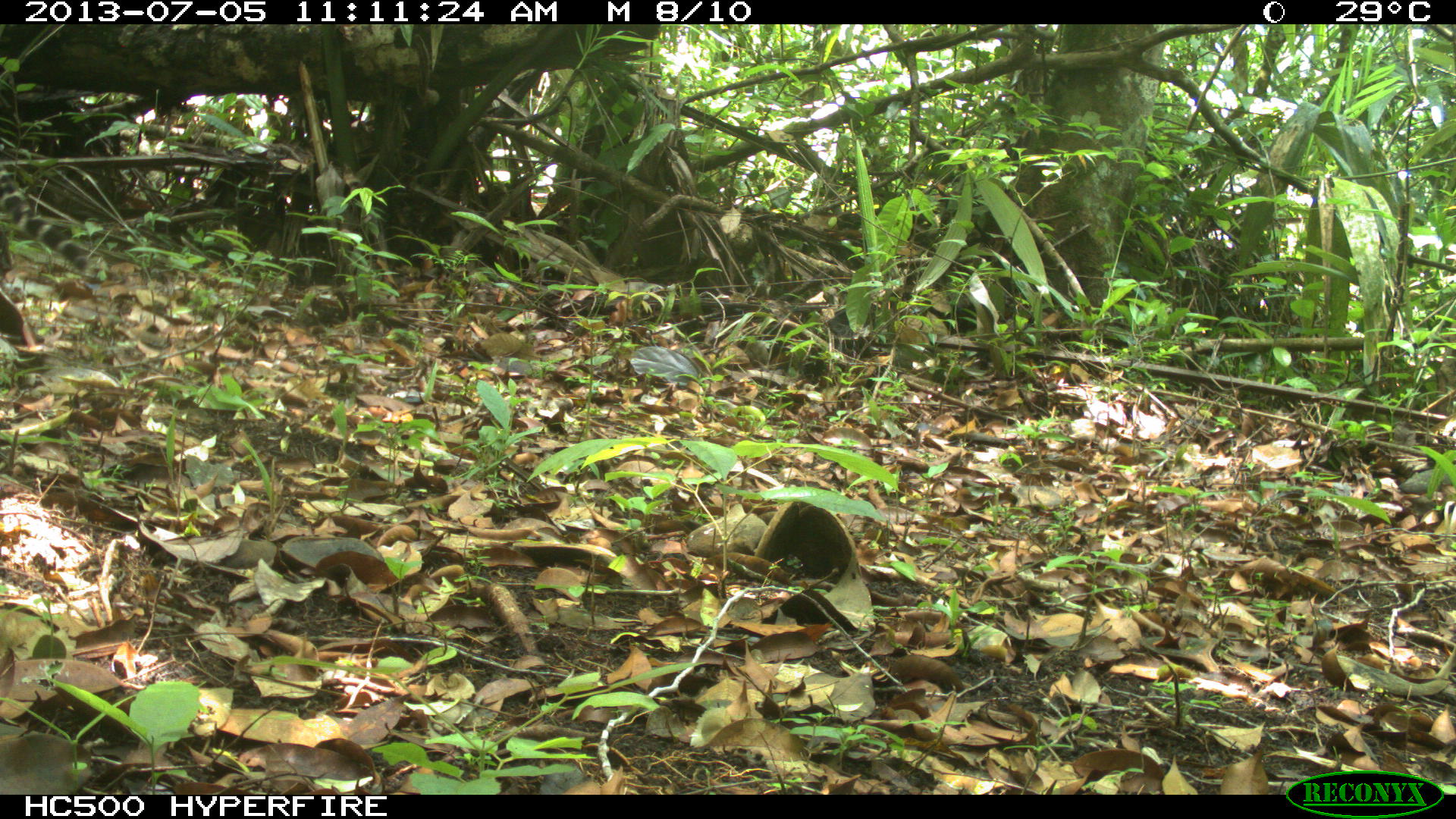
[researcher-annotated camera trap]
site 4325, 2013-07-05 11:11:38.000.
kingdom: Animalia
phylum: Chordata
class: Mammalia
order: Carnivora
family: Felidae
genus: Leopardus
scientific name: Leopardus pardalis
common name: ocelot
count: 1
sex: female